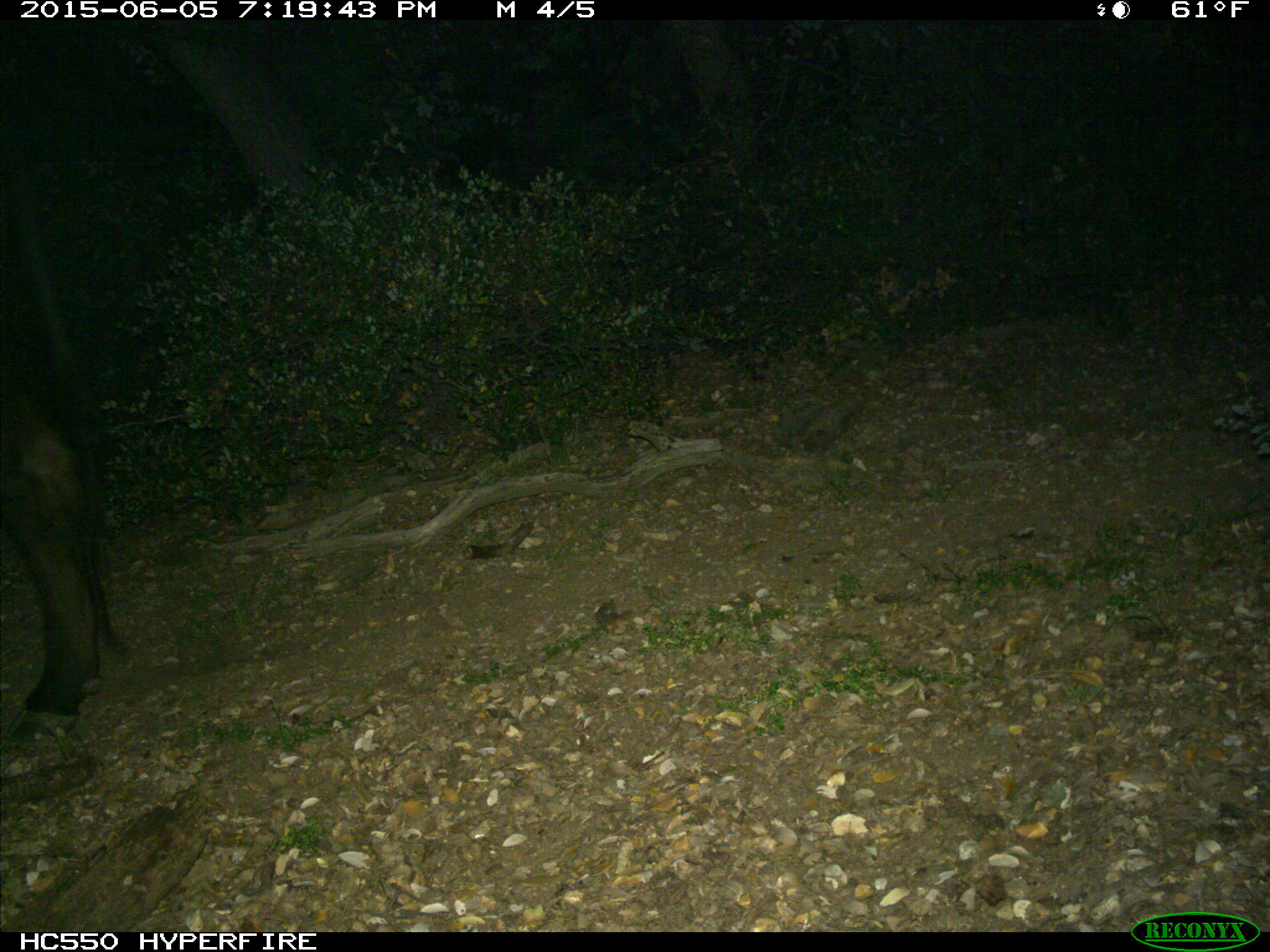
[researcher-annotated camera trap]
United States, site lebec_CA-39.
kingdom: Animalia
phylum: Chordata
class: Mammalia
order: Artiodactyla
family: Bovidae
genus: Bos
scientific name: Bos taurus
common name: domestic cow